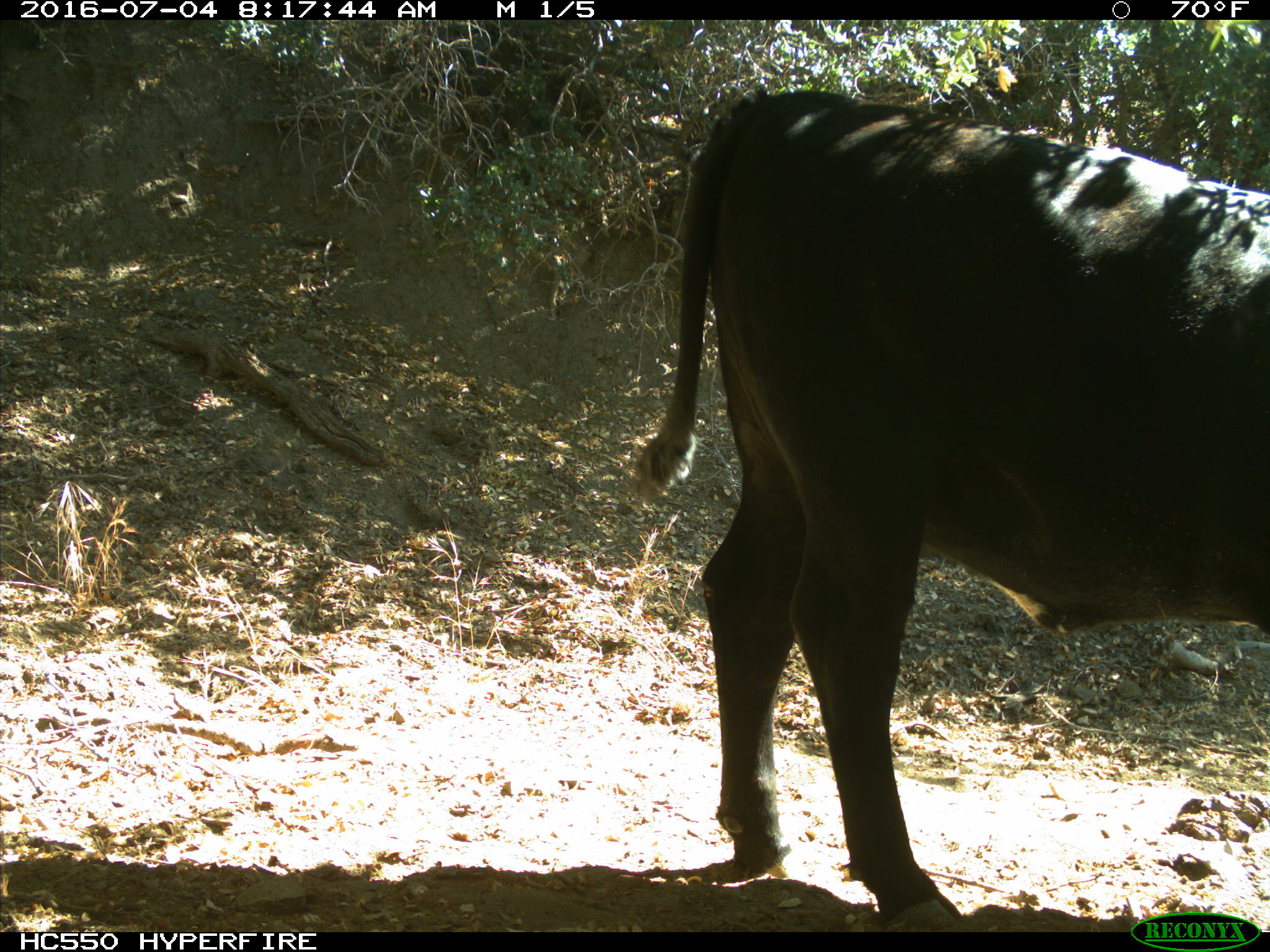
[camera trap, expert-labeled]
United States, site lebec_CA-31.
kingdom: Animalia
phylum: Chordata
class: Mammalia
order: Artiodactyla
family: Bovidae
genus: Bos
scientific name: Bos taurus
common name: domestic cow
Bos taurus (domestic cow).